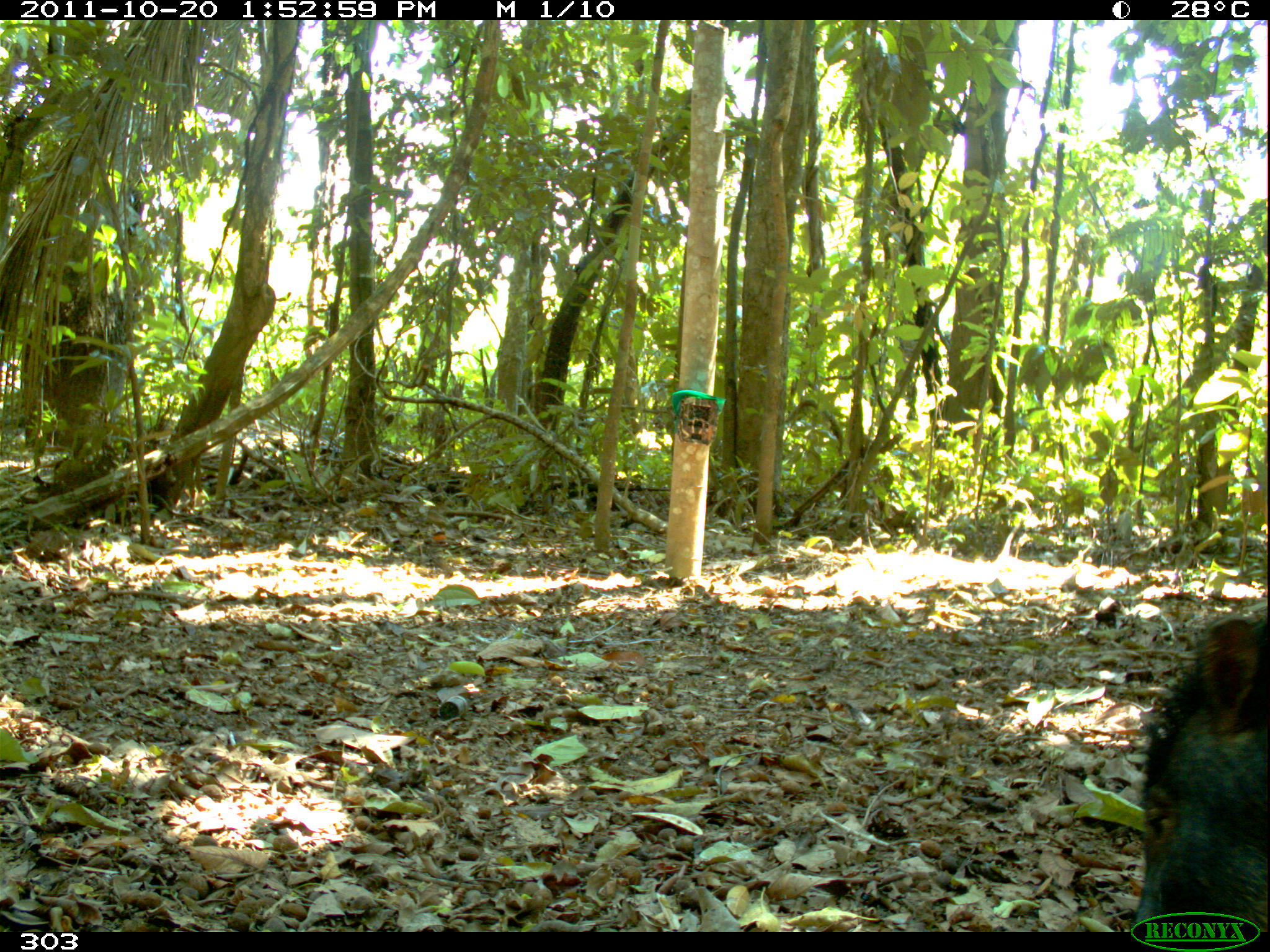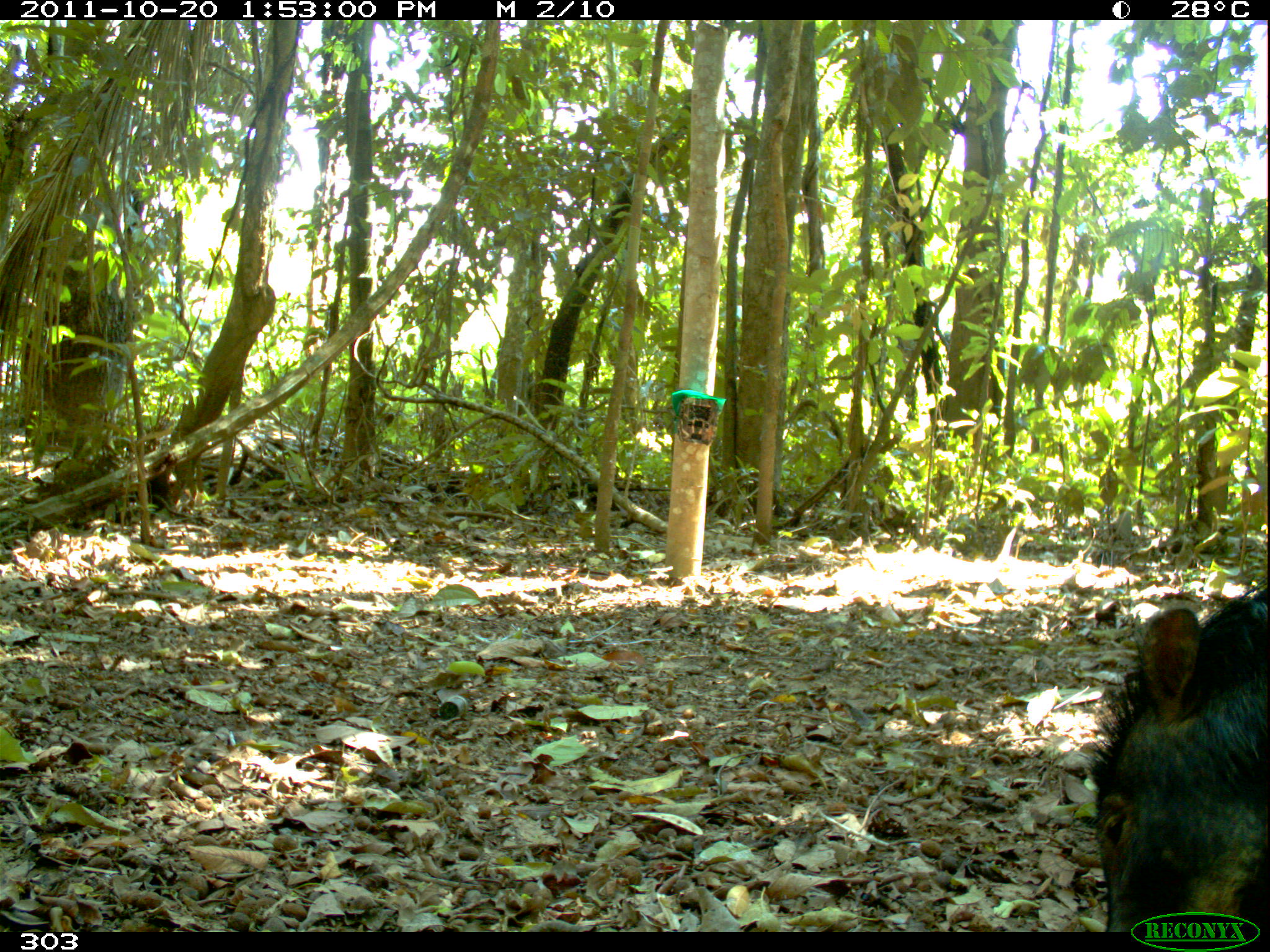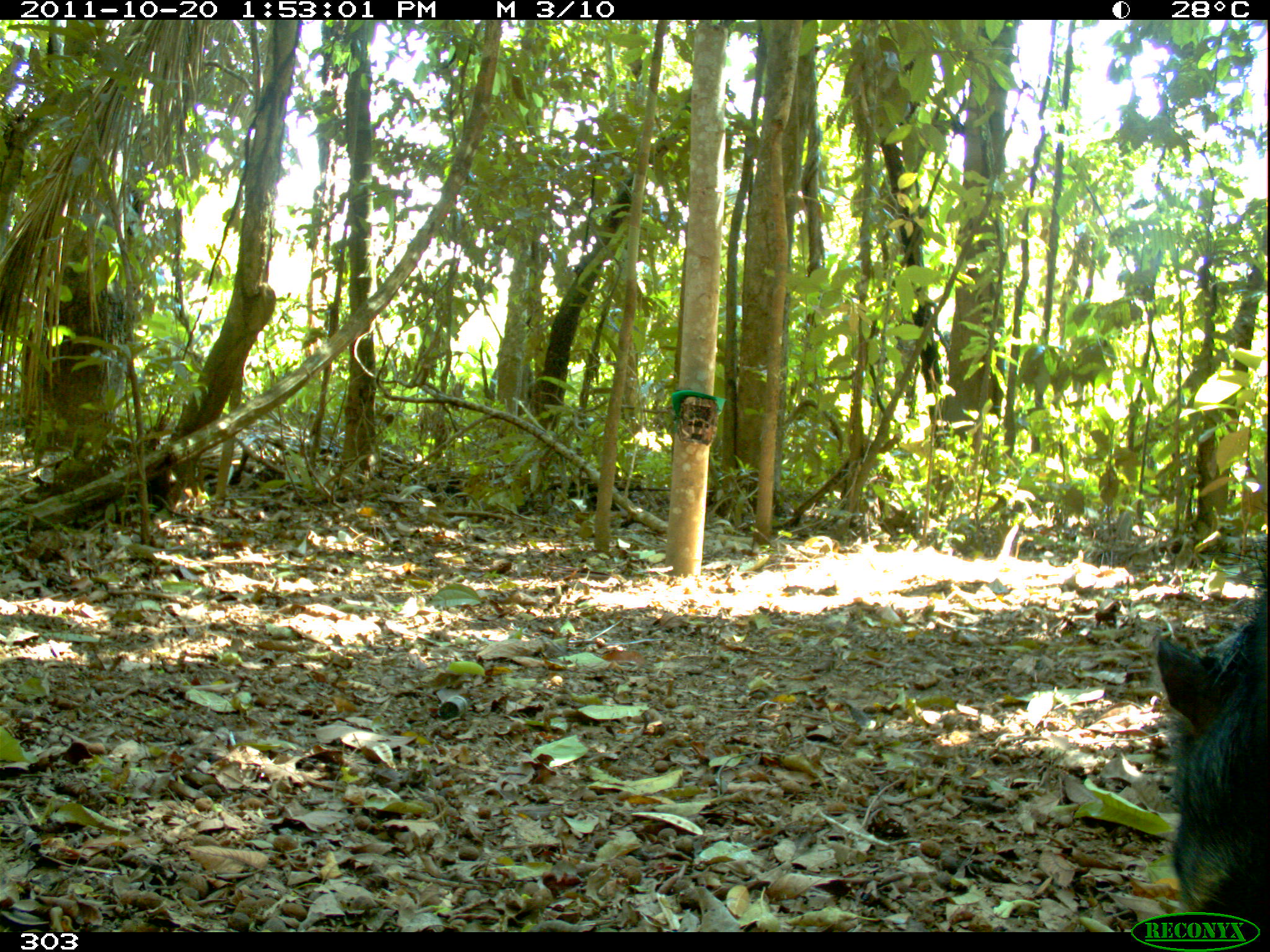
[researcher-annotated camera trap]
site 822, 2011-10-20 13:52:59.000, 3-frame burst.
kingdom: Animalia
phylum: Chordata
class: Mammalia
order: Artiodactyla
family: Tayassuidae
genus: Tayassu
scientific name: Tayassu pecari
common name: white-lipped peccary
Tayassu pecari (white-lipped peccary).